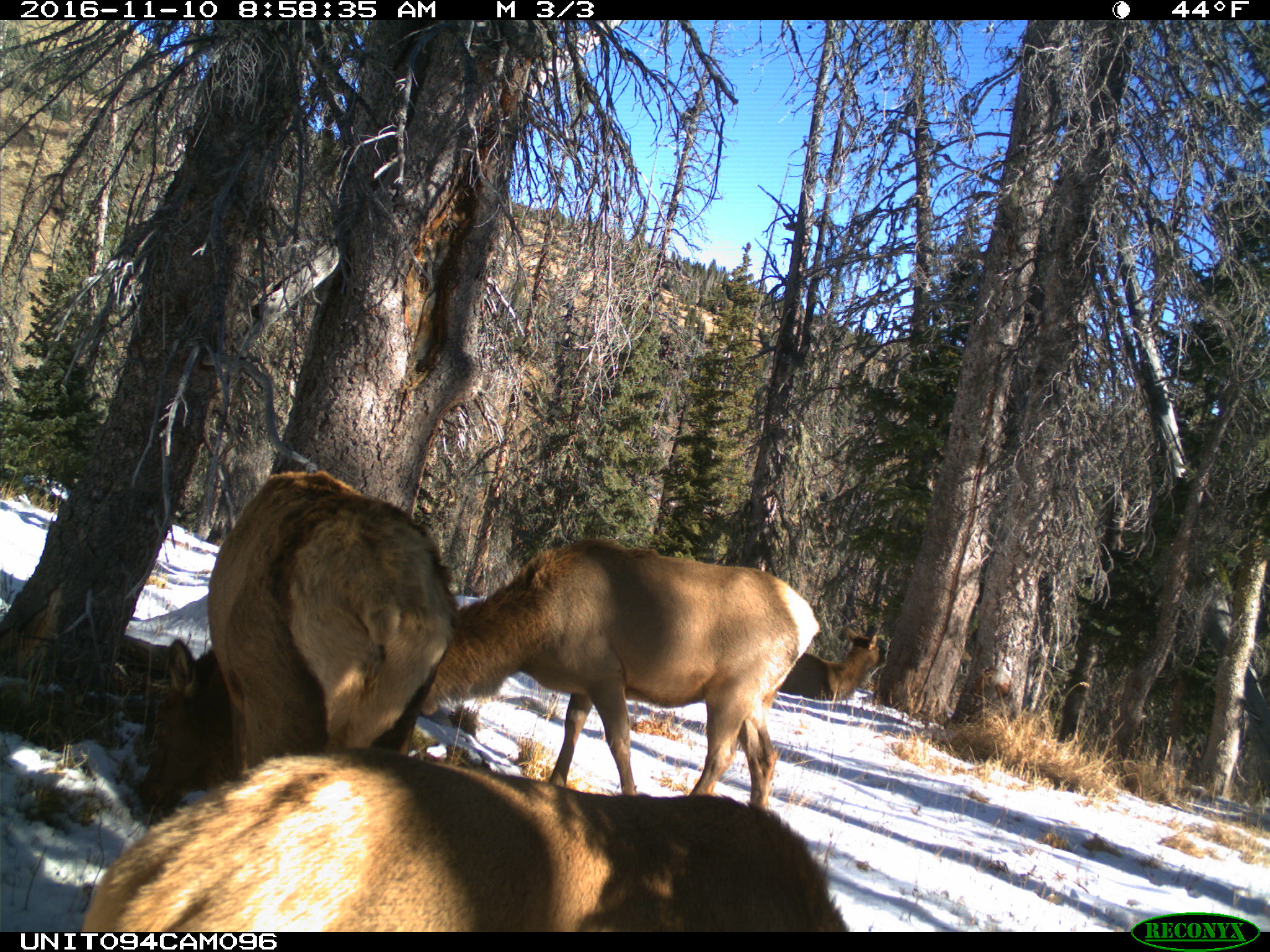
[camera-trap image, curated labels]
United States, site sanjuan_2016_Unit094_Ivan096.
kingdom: Animalia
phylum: Chordata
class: Mammalia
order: Artiodactyla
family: Cervidae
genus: Cervus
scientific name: Cervus elaphus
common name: red deer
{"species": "Cervus elaphus (red deer)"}